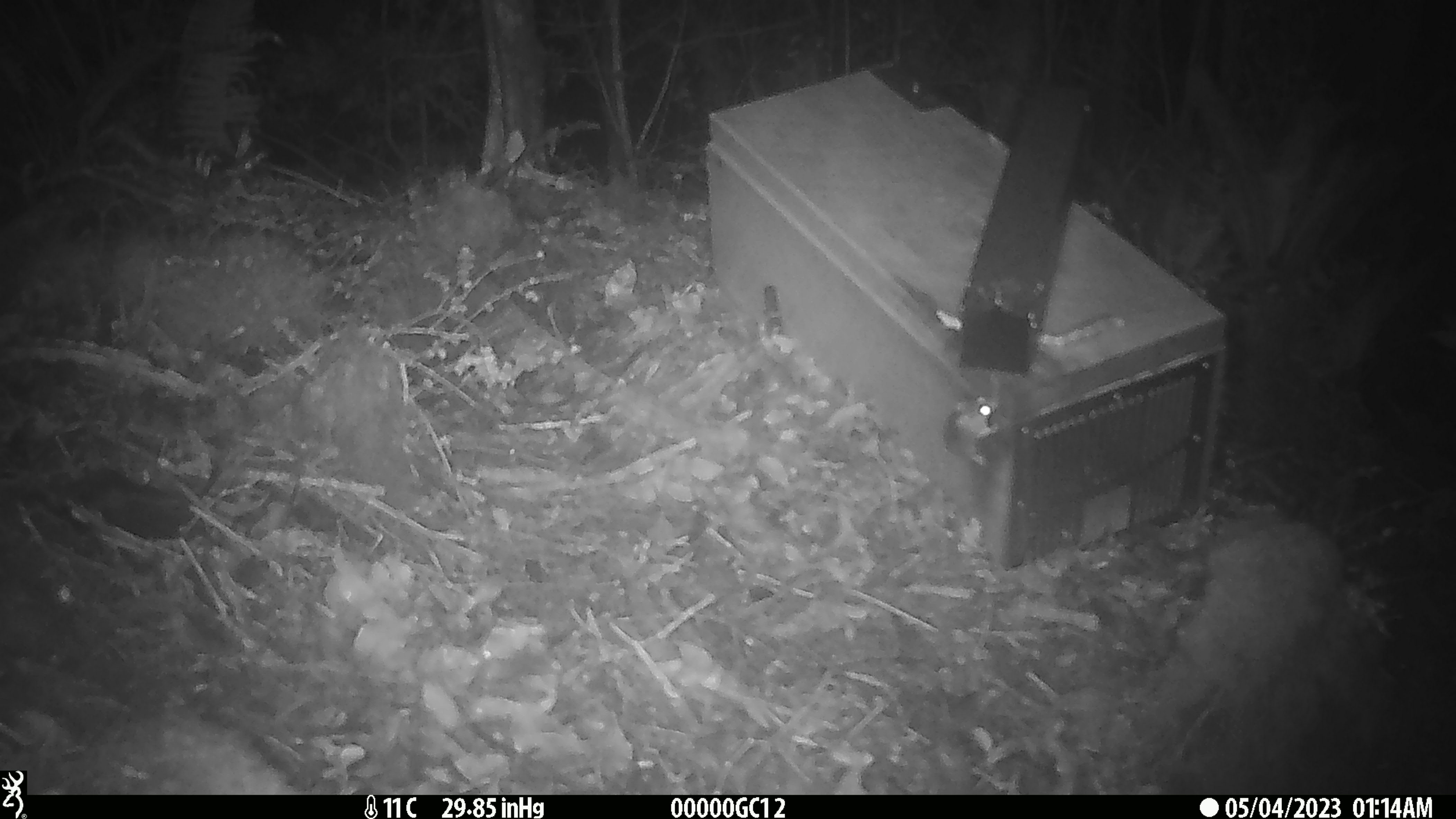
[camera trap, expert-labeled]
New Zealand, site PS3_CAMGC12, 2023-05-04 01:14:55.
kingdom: Animalia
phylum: Chordata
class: Mammalia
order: Rodentia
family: Muridae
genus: Mus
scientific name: Mus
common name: mouse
Mouse (Mus).